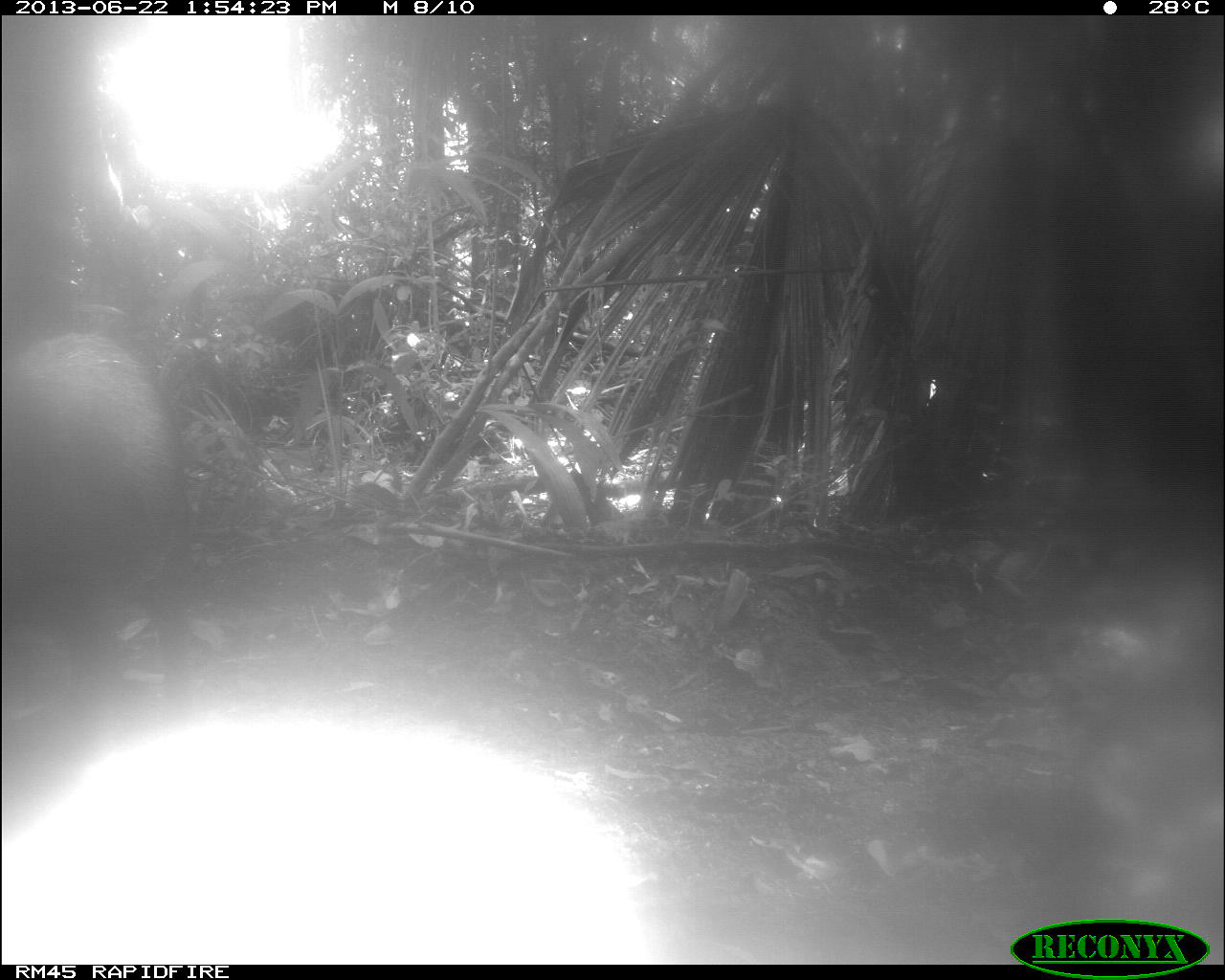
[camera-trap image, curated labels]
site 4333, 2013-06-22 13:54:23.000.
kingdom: Animalia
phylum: Chordata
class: Mammalia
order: Artiodactyla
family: Tayassuidae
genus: Tayassu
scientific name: Tayassu pecari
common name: white-lipped peccary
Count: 1.